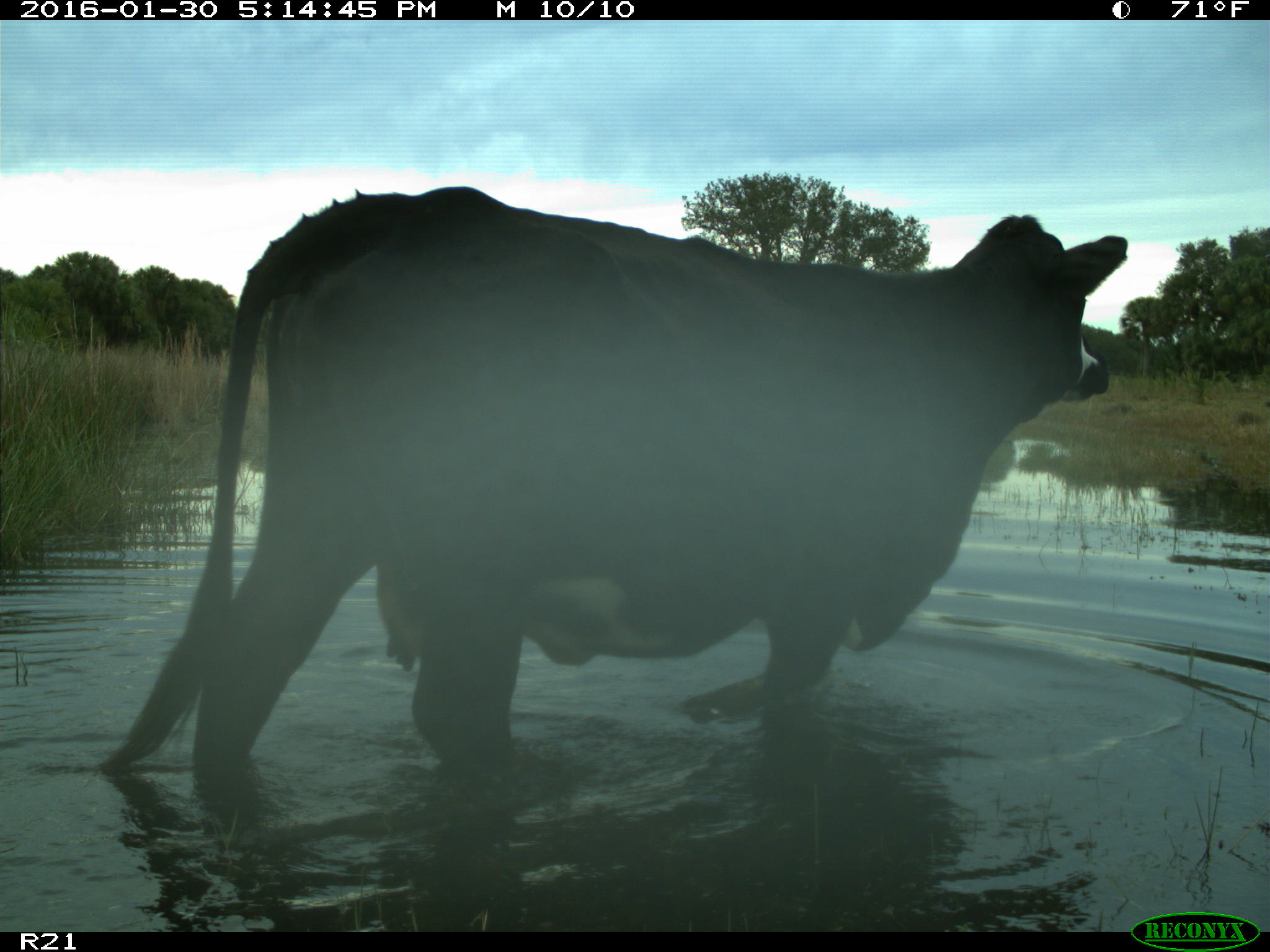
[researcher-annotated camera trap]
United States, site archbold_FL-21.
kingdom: Animalia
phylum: Chordata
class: Mammalia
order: Artiodactyla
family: Bovidae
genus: Bos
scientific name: Bos taurus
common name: domestic cow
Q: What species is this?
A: Bos taurus (domestic cow).